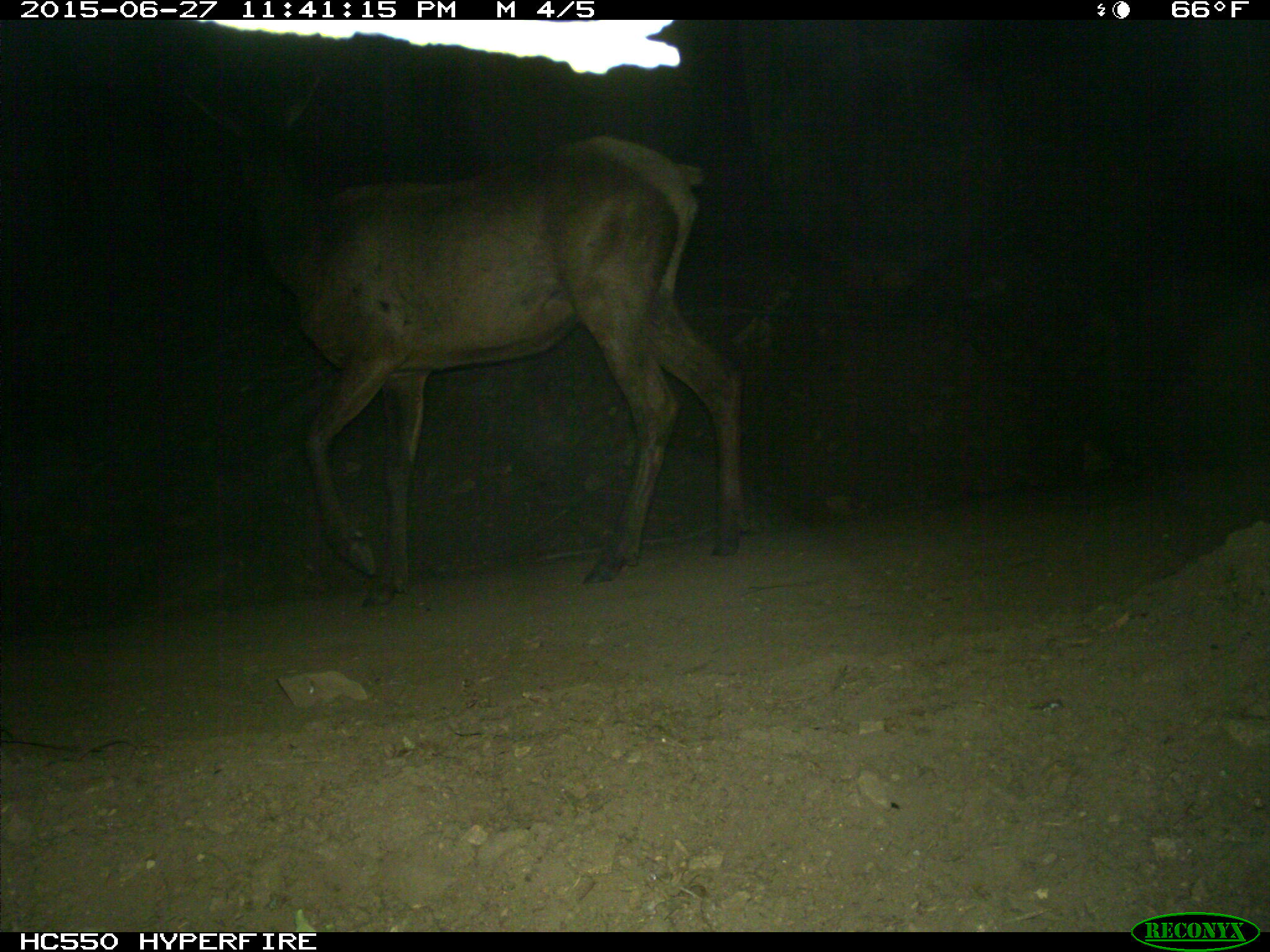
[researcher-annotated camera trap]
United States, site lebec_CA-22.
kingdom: Animalia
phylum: Chordata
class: Mammalia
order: Artiodactyla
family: Cervidae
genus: Cervus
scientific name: Cervus canadensis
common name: elk